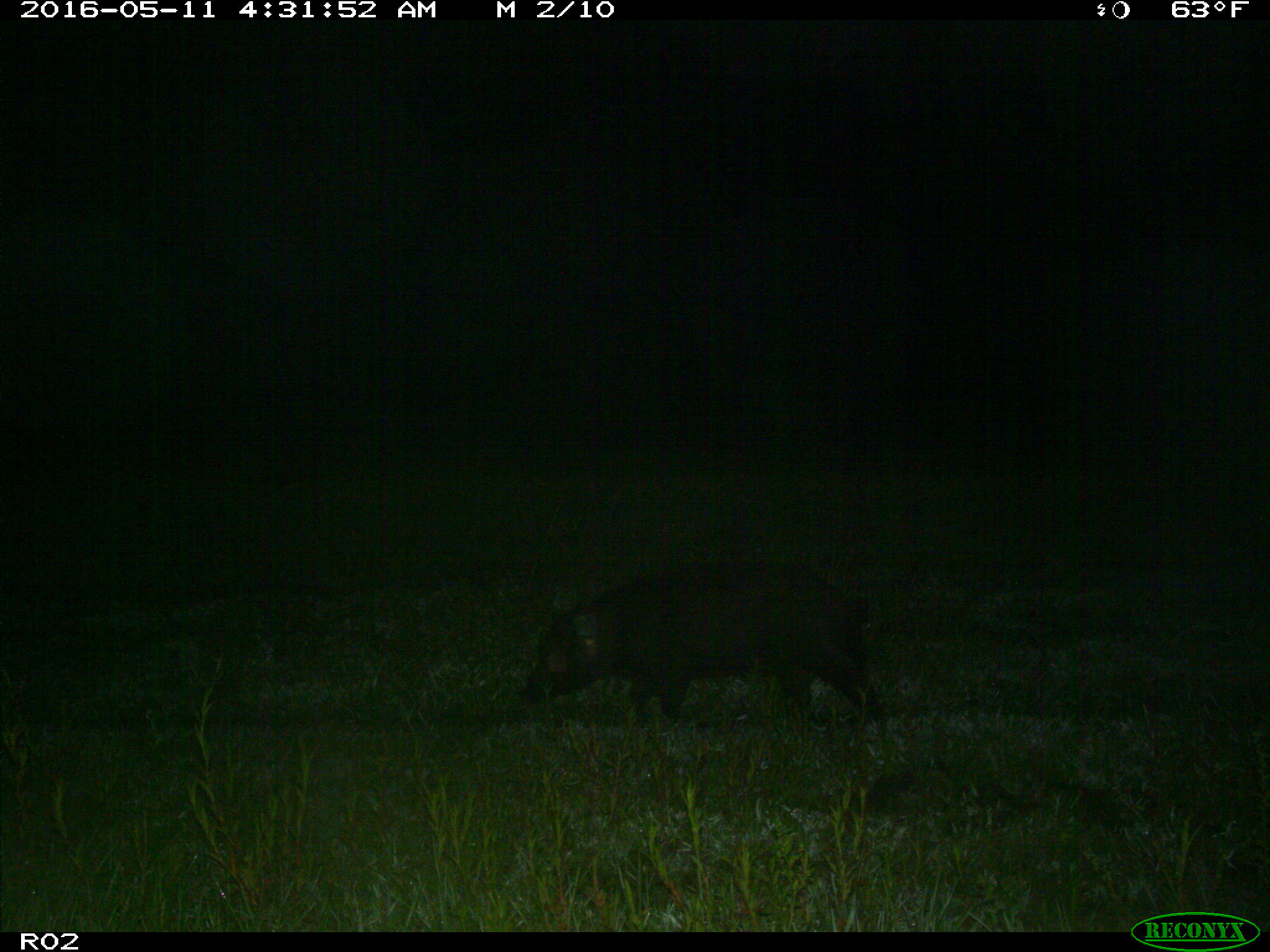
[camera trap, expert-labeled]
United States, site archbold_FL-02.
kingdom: Animalia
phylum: Chordata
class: Mammalia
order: Artiodactyla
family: Suidae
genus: Sus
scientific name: Sus scrofa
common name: wild boar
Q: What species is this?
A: Sus scrofa (wild boar).